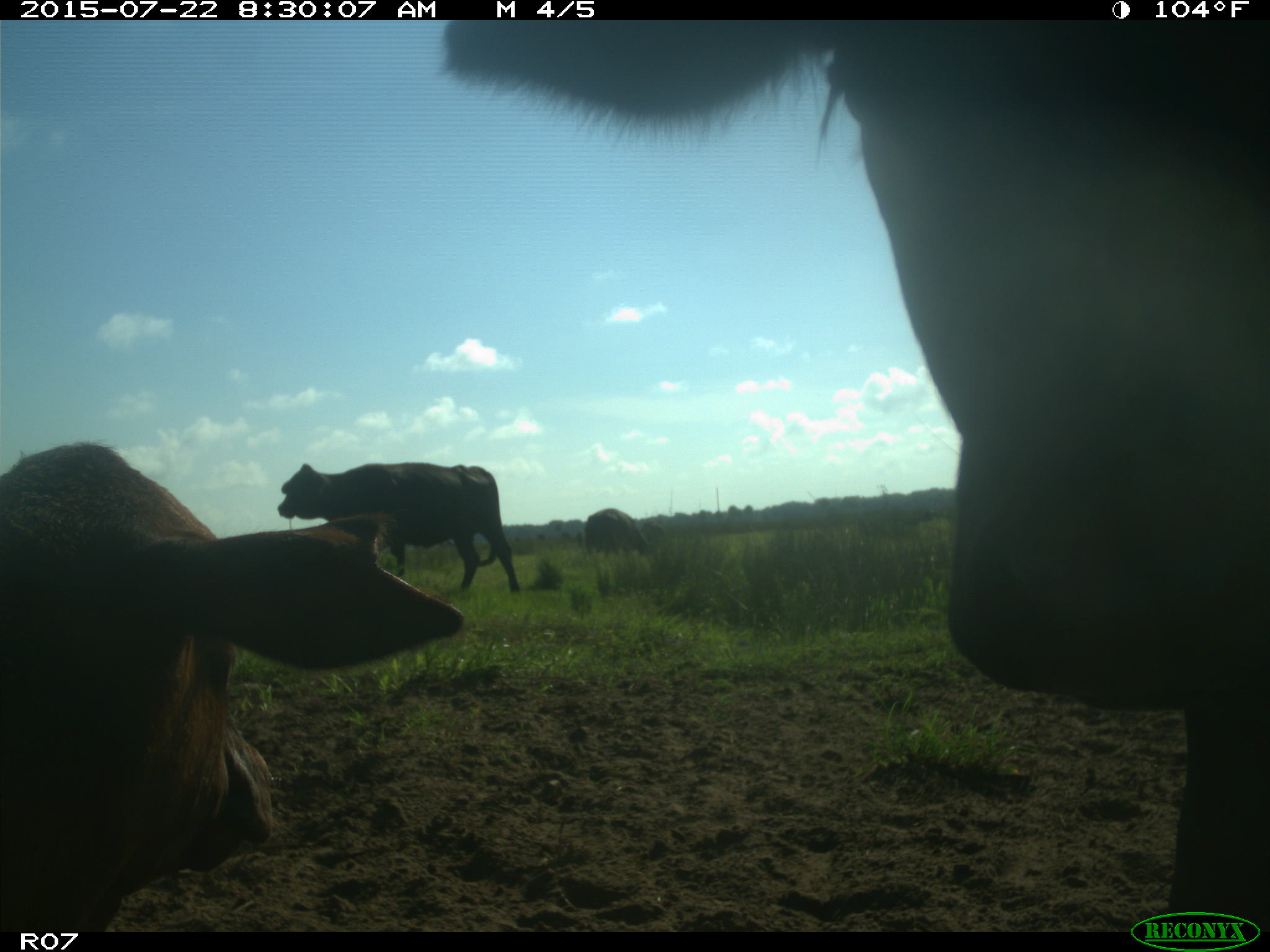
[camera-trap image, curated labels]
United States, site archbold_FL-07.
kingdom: Animalia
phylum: Chordata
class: Mammalia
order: Artiodactyla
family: Bovidae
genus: Bos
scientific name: Bos taurus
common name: domestic cow